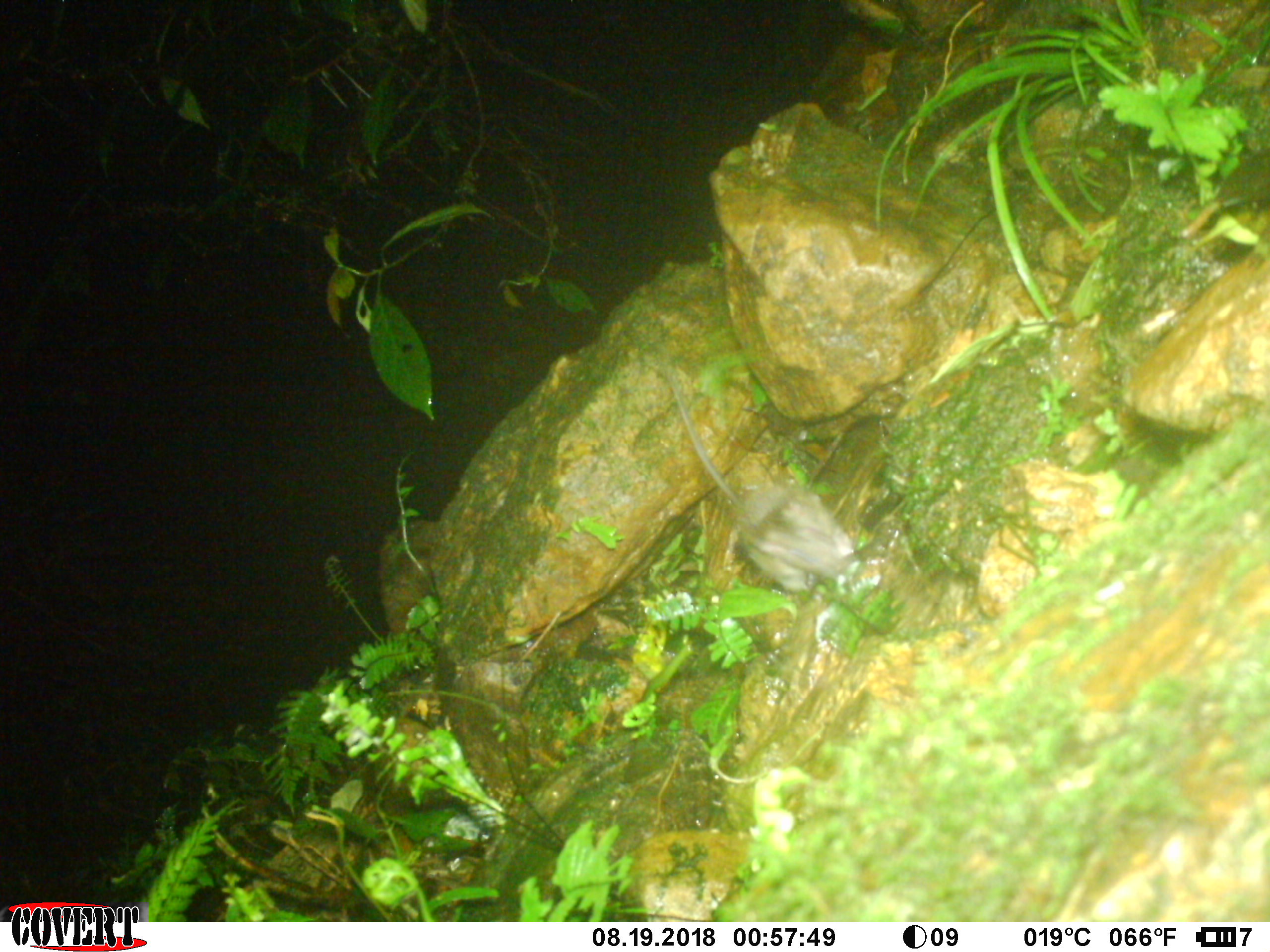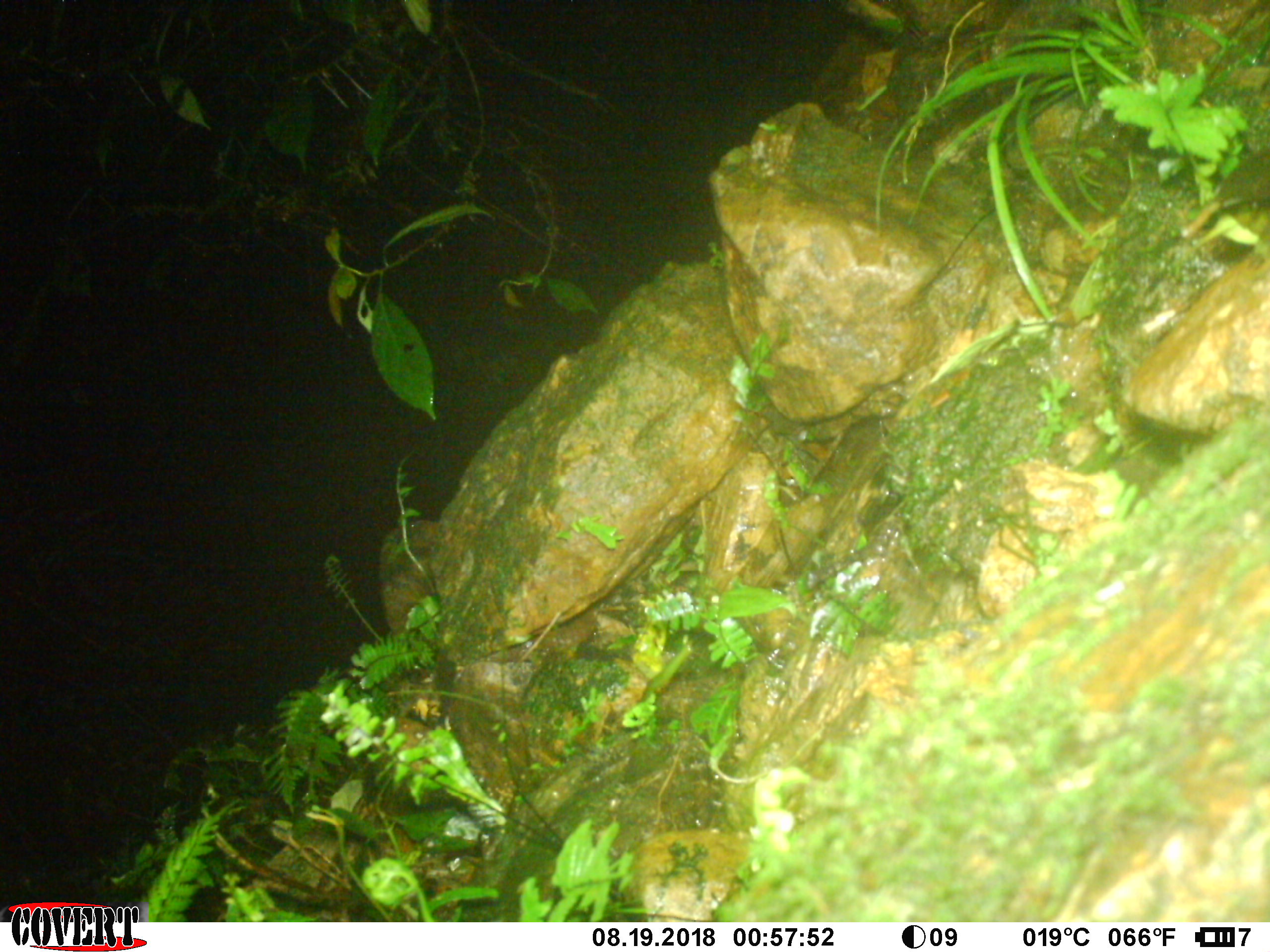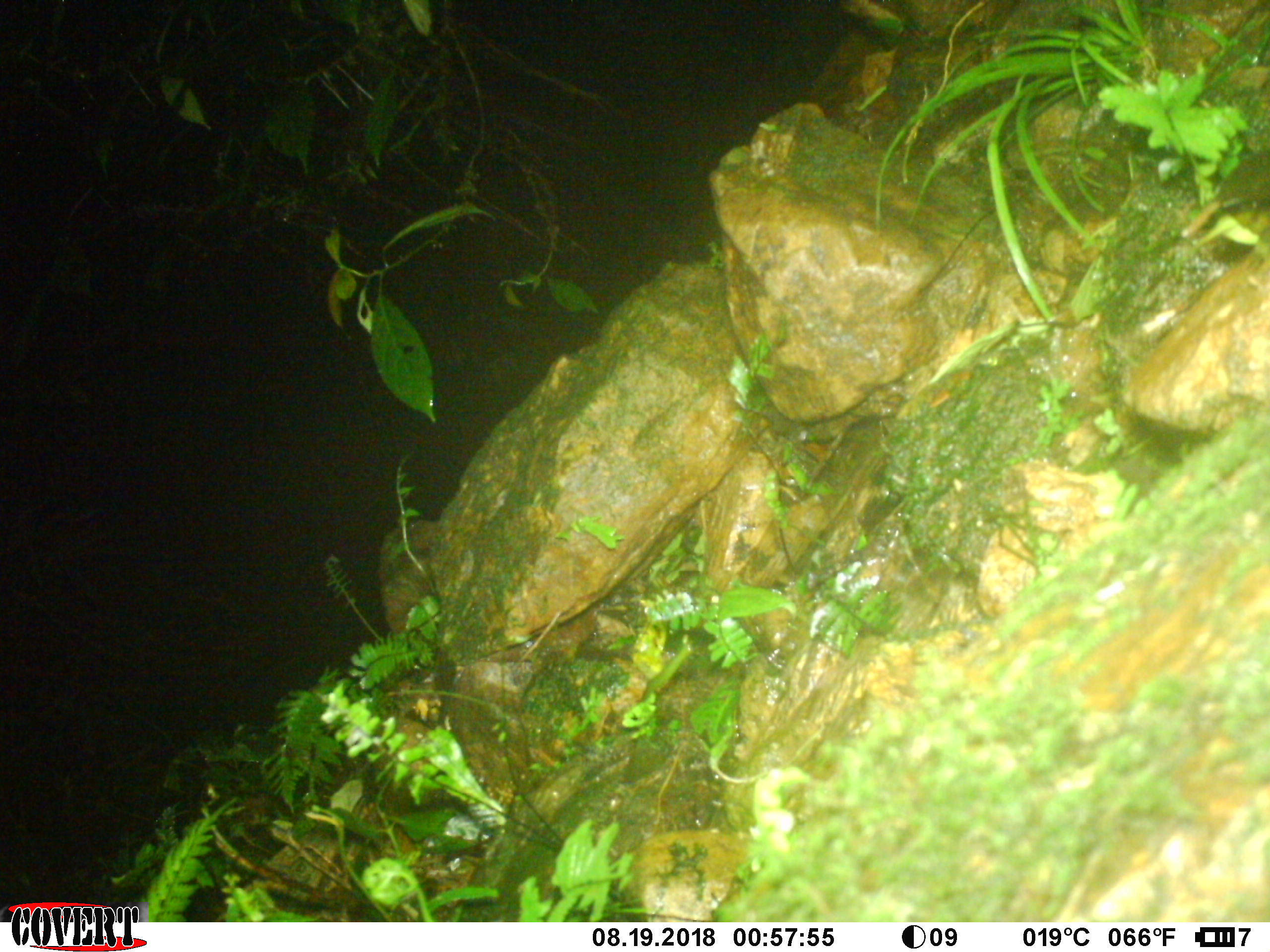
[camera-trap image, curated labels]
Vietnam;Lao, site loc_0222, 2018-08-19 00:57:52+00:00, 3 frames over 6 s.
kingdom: Animalia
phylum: Chordata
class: Mammalia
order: Rodentia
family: Muridae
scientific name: Muridae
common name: old-world mice and rats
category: unidentified murid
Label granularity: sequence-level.